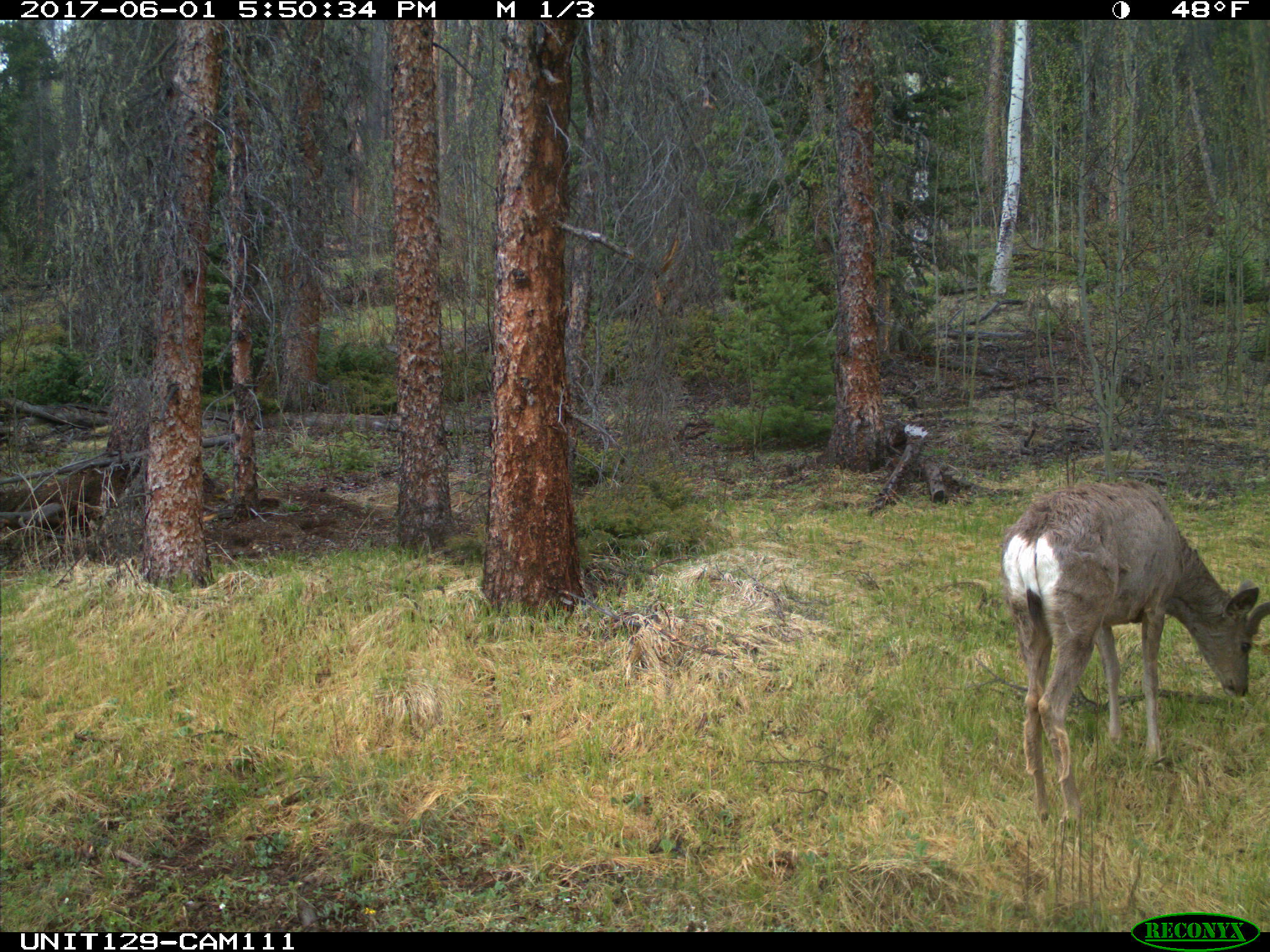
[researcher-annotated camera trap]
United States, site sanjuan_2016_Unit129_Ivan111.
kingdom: Animalia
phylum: Chordata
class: Mammalia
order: Artiodactyla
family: Cervidae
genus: Odocoileus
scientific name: Odocoileus hemionus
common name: mule deer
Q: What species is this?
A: Odocoileus hemionus (mule deer).